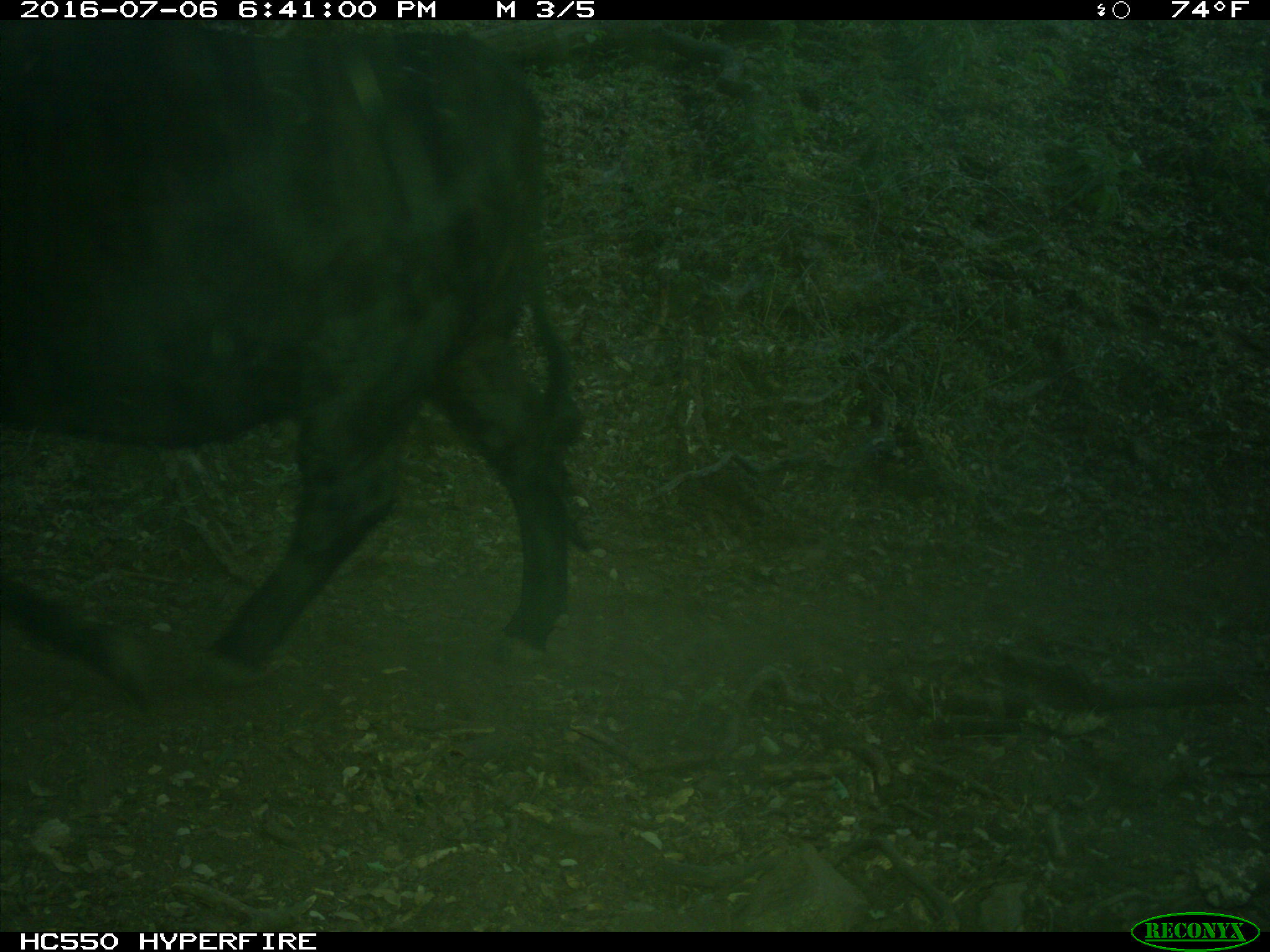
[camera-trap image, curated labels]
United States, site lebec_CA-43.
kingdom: Animalia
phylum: Chordata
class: Mammalia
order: Artiodactyla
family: Bovidae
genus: Bos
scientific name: Bos taurus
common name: domestic cow